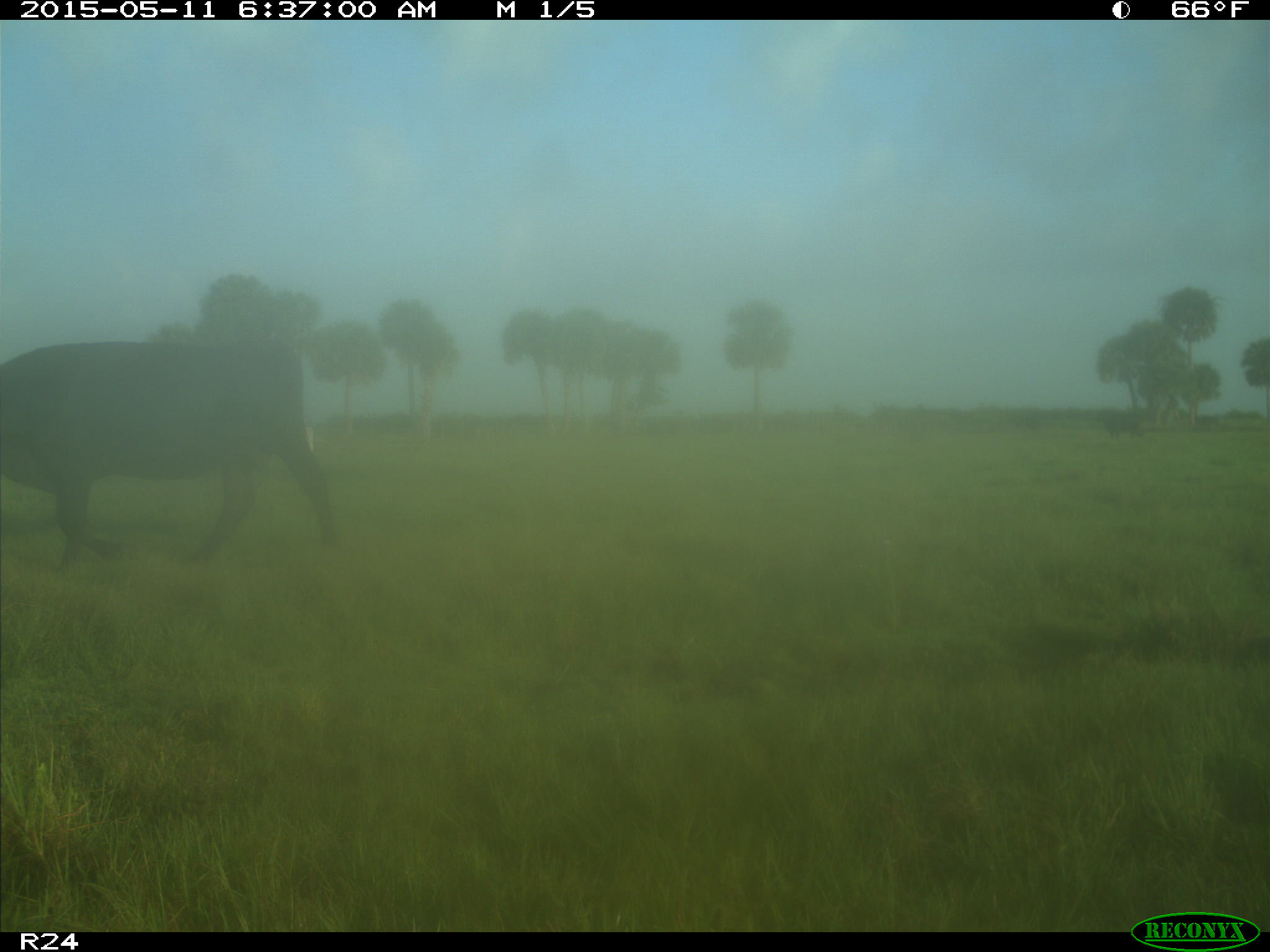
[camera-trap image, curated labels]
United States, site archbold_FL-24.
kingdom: Animalia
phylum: Chordata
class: Mammalia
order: Artiodactyla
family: Bovidae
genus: Bos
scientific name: Bos taurus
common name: domestic cow